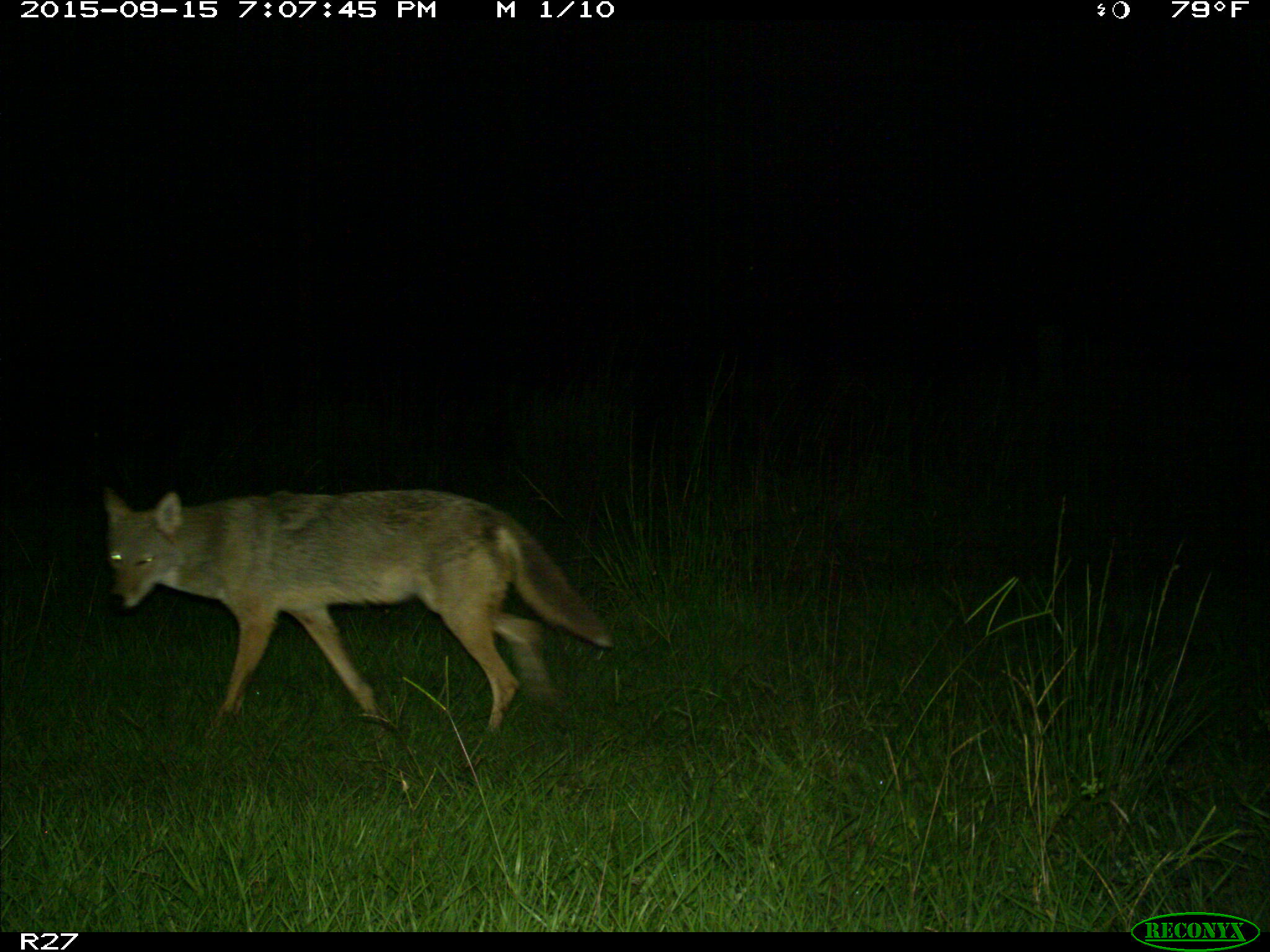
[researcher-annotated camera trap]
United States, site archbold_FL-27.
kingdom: Animalia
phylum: Chordata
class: Mammalia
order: Carnivora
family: Canidae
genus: Canis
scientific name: Canis latrans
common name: coyote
Canis latrans (coyote).